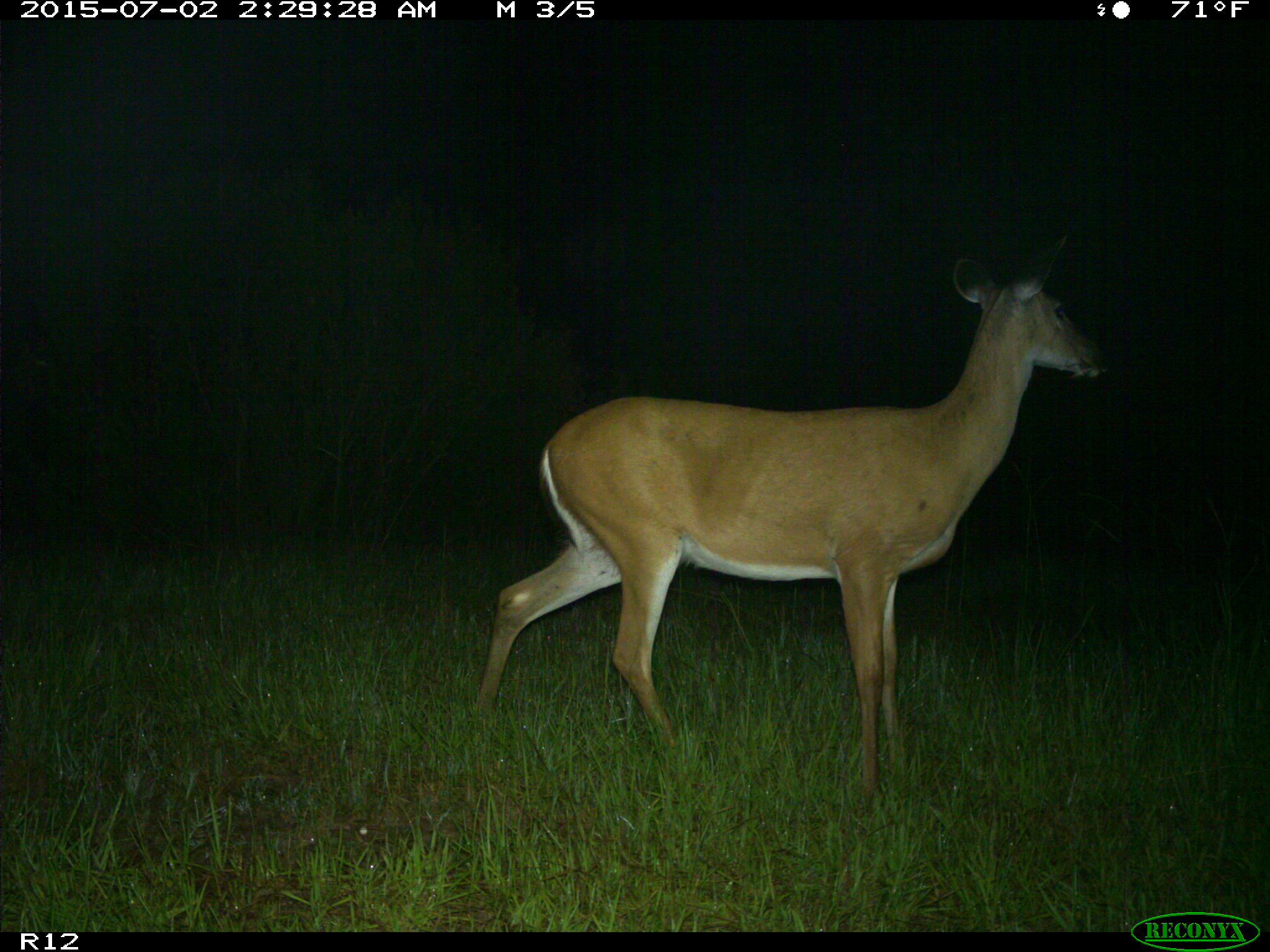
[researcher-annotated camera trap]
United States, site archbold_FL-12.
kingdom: Animalia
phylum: Chordata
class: Mammalia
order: Artiodactyla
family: Cervidae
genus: Odocoileus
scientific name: Odocoileus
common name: deer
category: unidentified deer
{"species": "unidentified deer (deer) (Odocoileus)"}